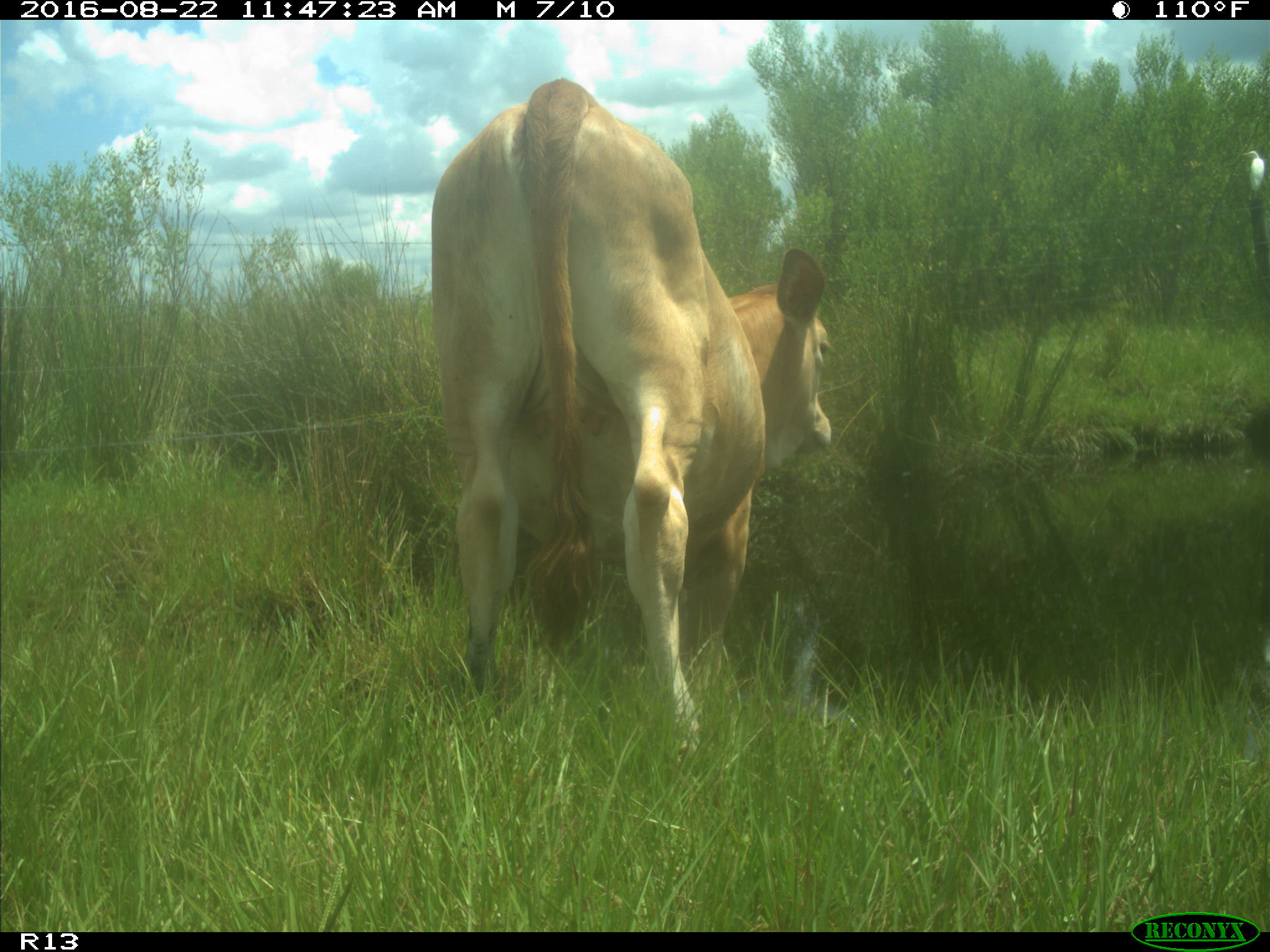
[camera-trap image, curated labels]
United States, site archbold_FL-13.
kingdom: Animalia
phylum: Chordata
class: Mammalia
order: Artiodactyla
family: Bovidae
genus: Bos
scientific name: Bos taurus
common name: domestic cow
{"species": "Bos taurus (domestic cow)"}